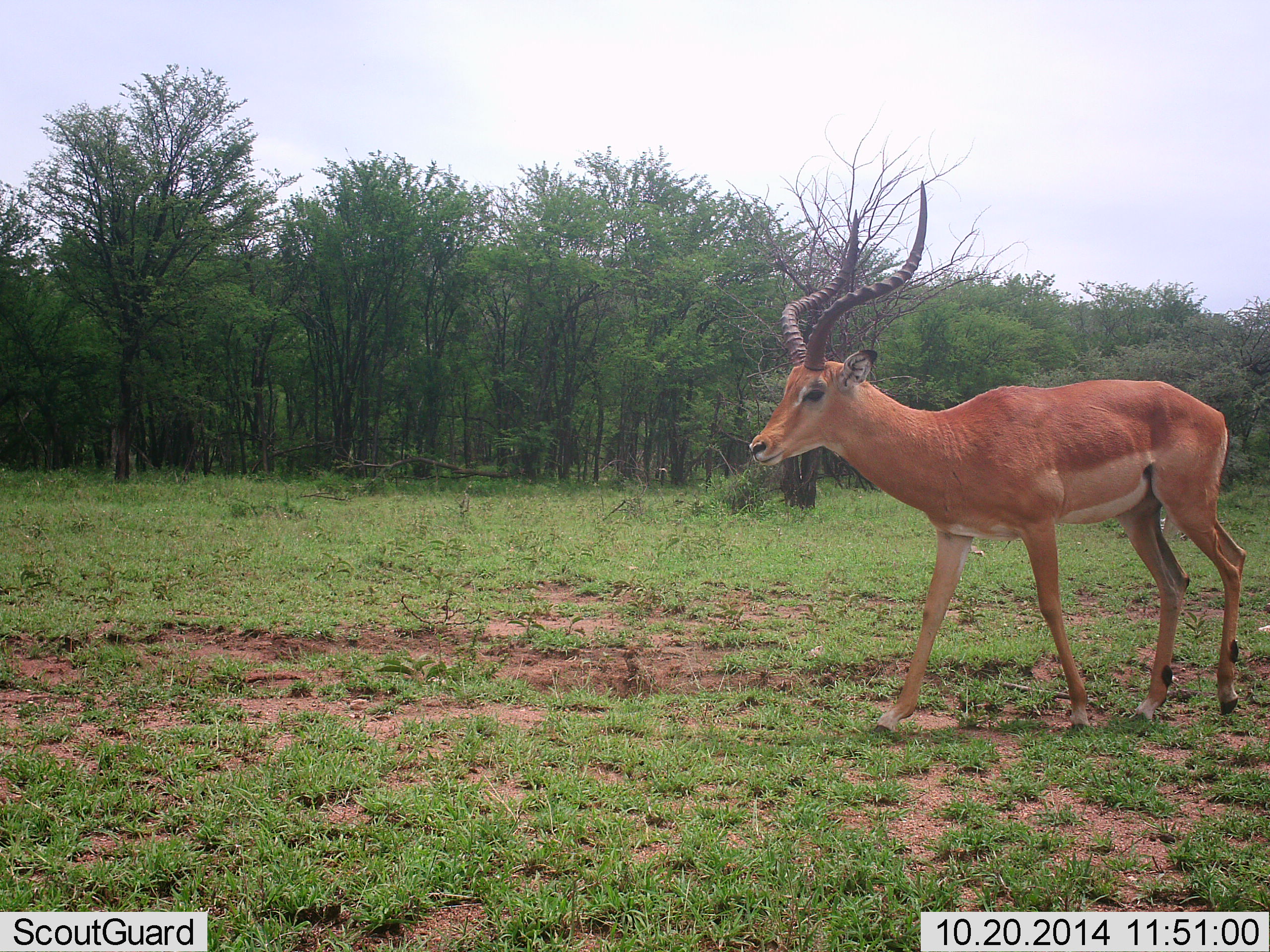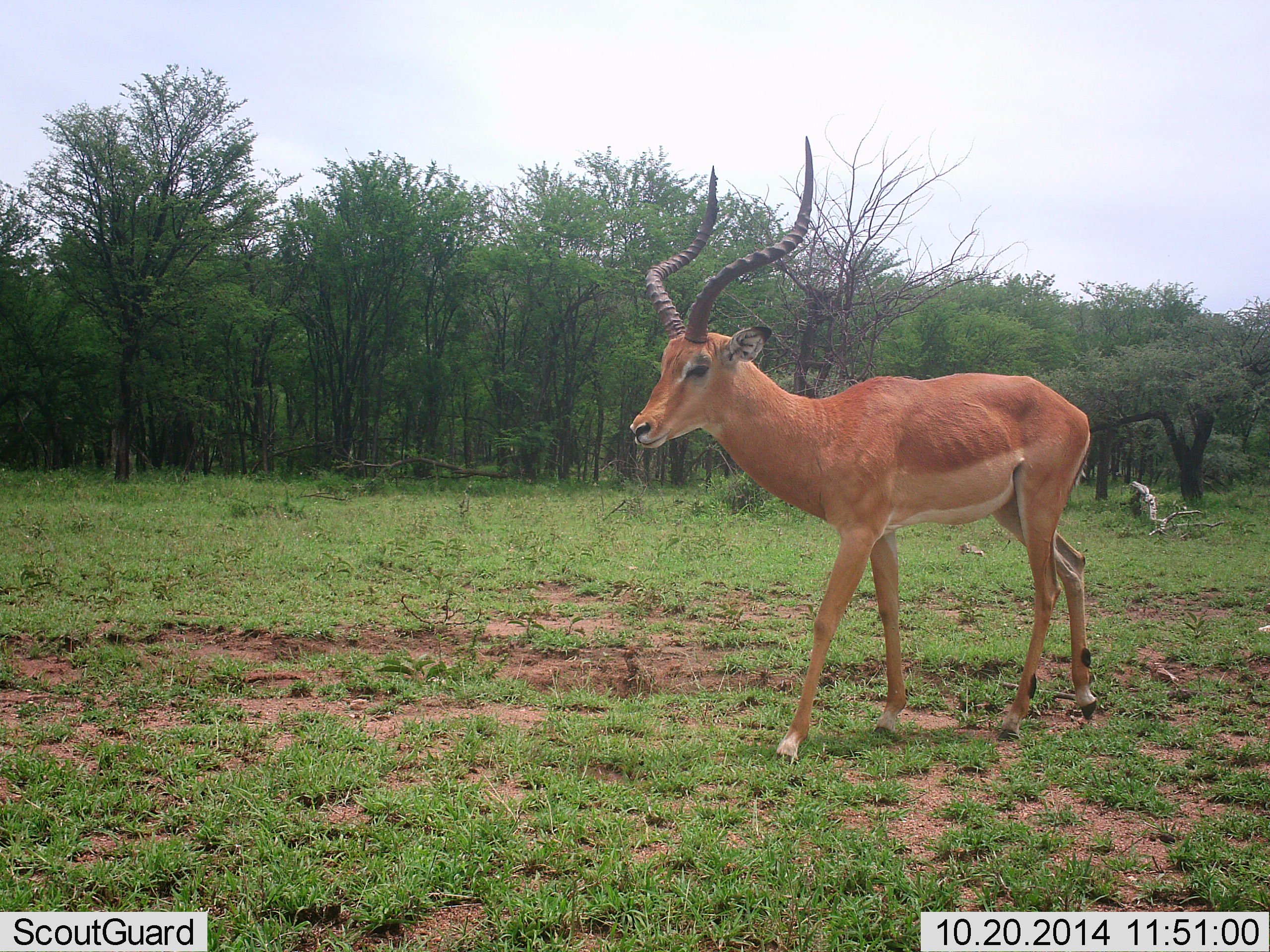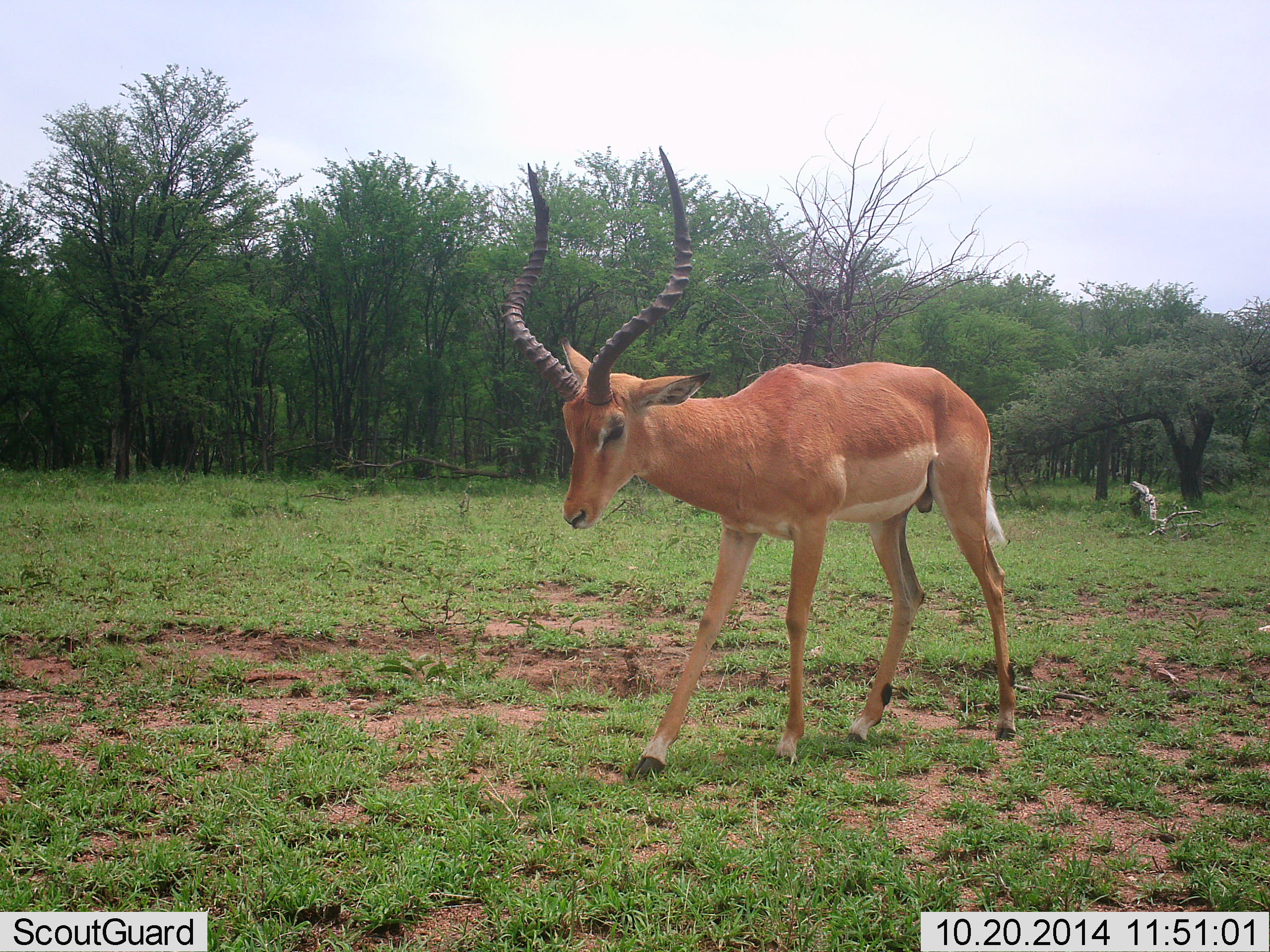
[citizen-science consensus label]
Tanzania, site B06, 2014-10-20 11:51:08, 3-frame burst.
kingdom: Animalia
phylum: Chordata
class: Mammalia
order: Artiodactyla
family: Bovidae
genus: Aepyceros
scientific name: Aepyceros melampus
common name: impala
Impala (Aepyceros melampus), count 1. Behavior (volunteer vote fractions): standing 0%, resting 0%, moving 100%, interacting 0%. Young present (vote fraction): 0%. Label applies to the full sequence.